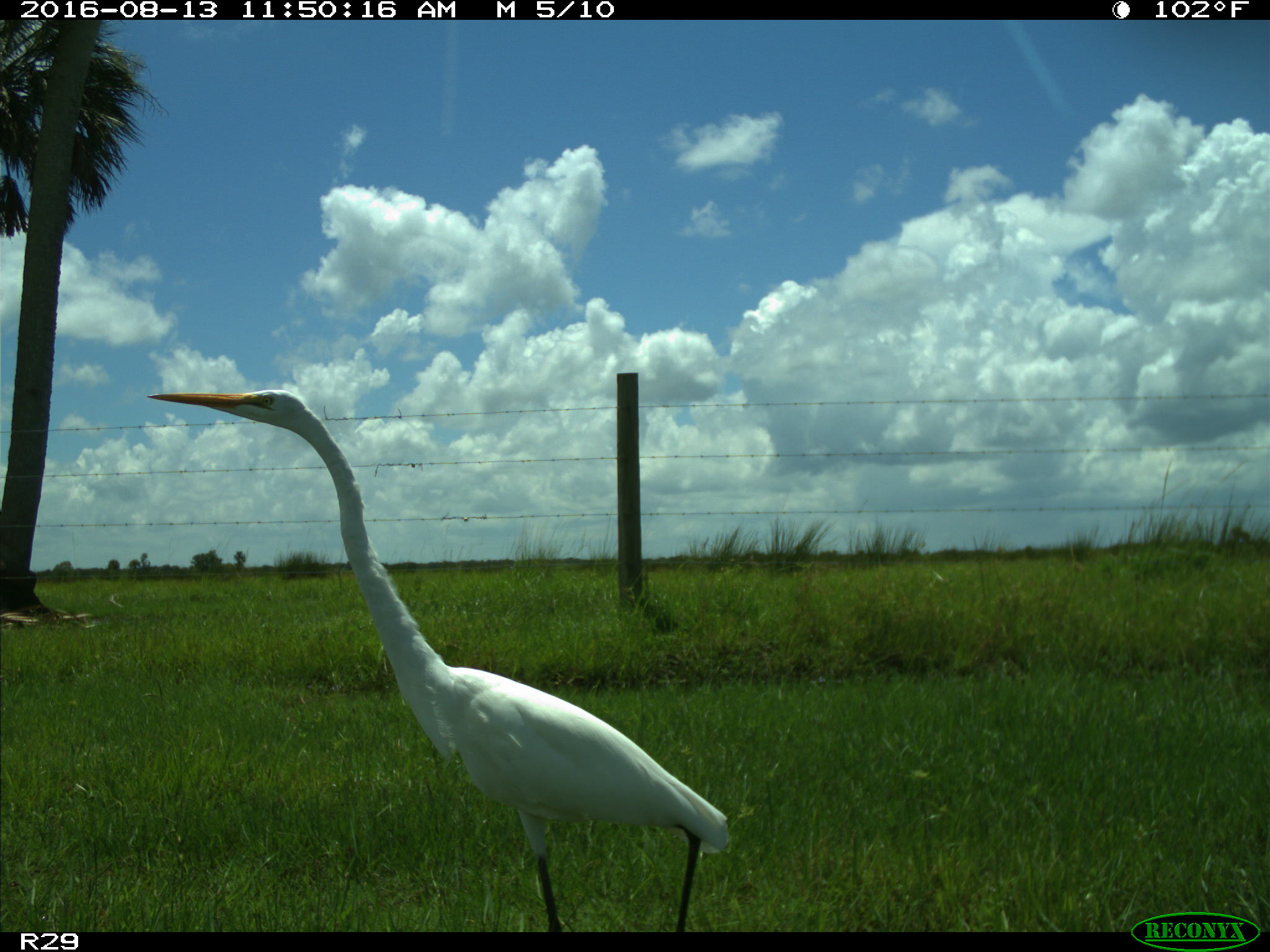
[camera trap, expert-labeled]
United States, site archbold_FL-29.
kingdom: Animalia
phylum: Chordata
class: Aves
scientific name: Aves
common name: birds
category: unidentified bird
Unidentified bird (birds) (Aves).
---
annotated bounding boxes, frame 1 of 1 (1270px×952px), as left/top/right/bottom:
animal: 143/387/735/933